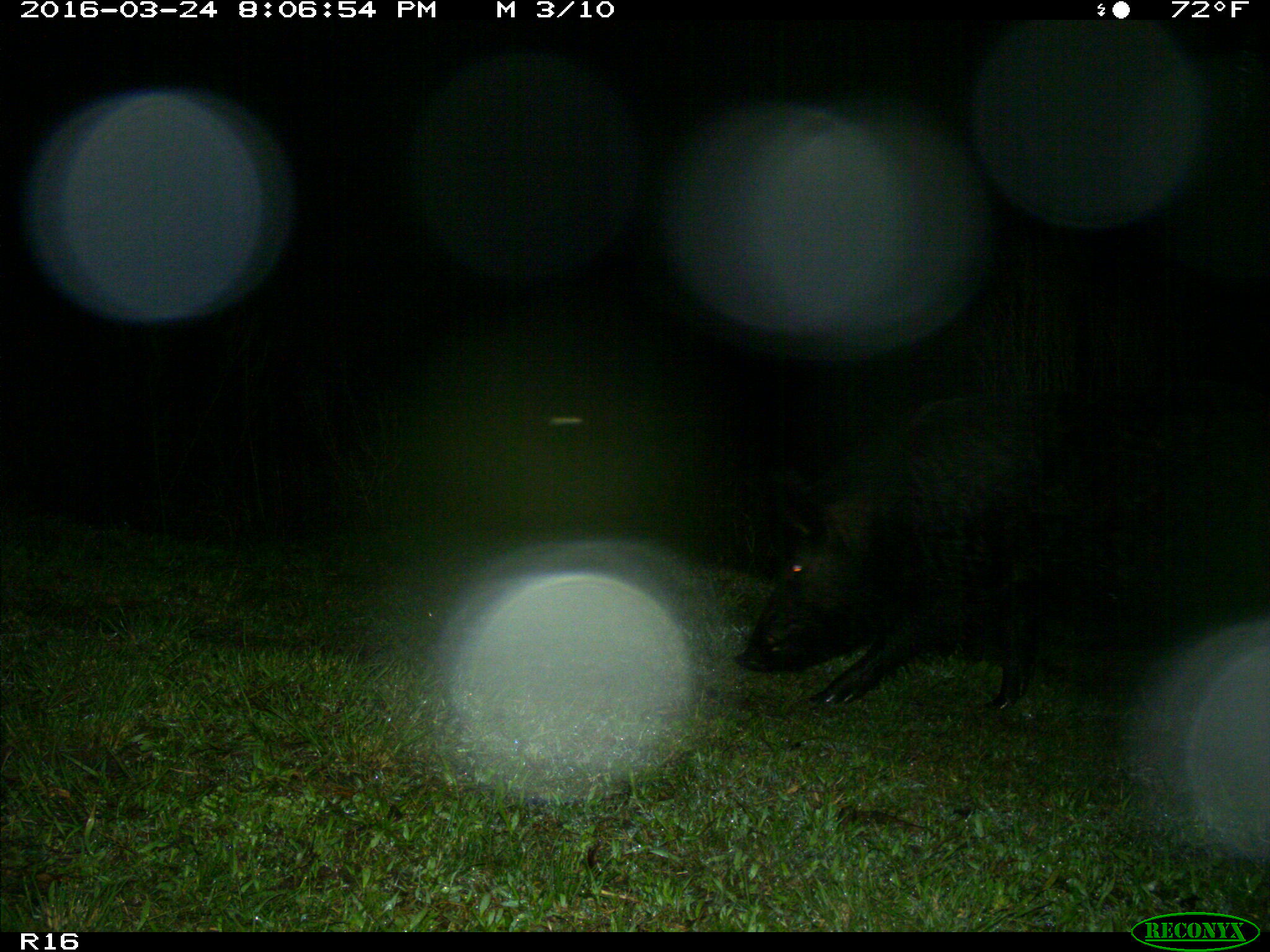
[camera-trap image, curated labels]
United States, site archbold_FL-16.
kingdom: Animalia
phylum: Chordata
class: Mammalia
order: Artiodactyla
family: Suidae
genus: Sus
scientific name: Sus scrofa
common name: wild boar